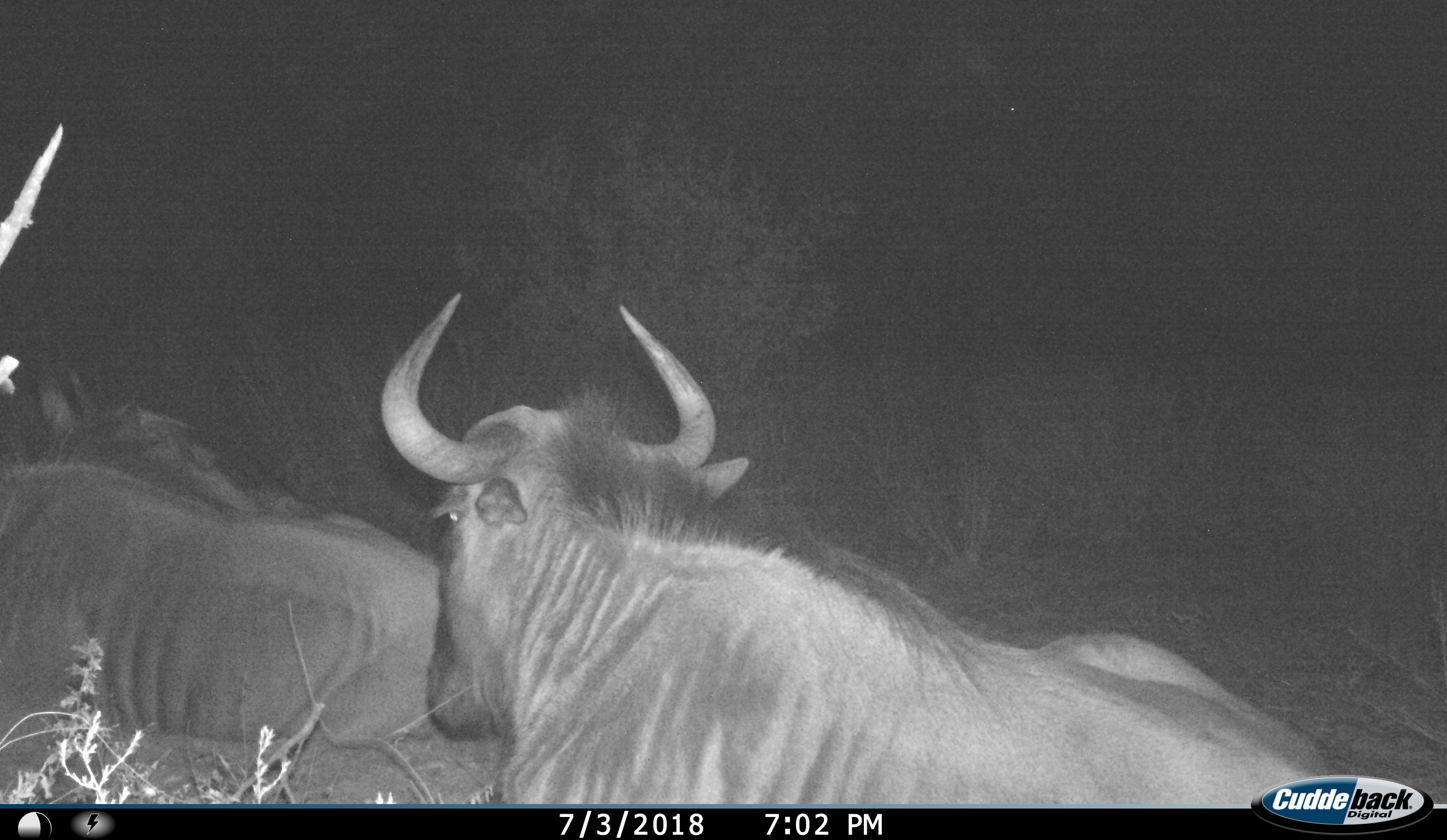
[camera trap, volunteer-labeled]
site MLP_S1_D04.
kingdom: Animalia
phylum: Chordata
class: Mammalia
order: Artiodactyla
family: Bovidae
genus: Connochaetes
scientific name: Connochaetes taurinus taurinus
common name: blue wildebeest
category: wildebeestblue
Wildebeestblue (blue wildebeest) (Connochaetes taurinus taurinus), count 3. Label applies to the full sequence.